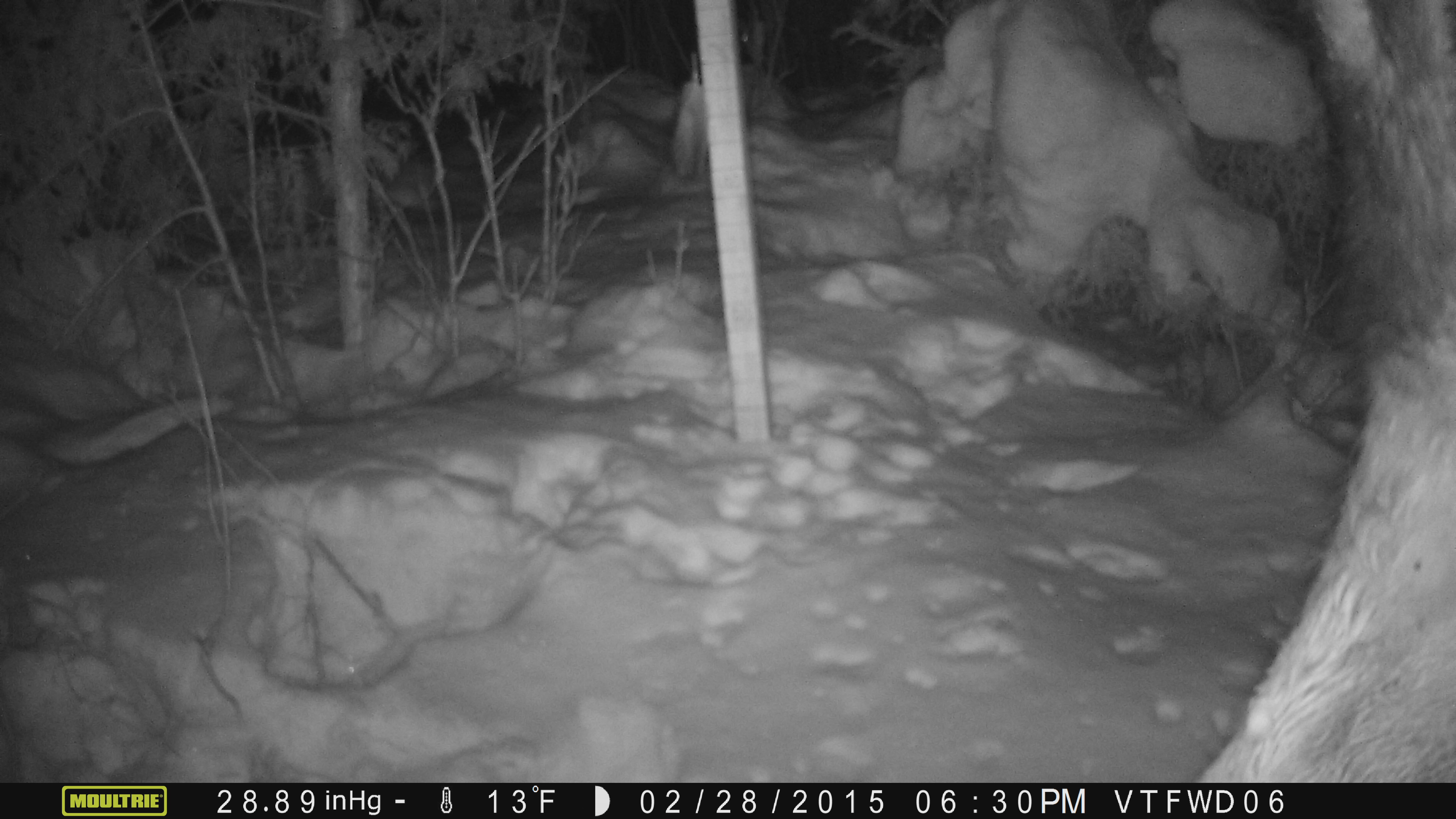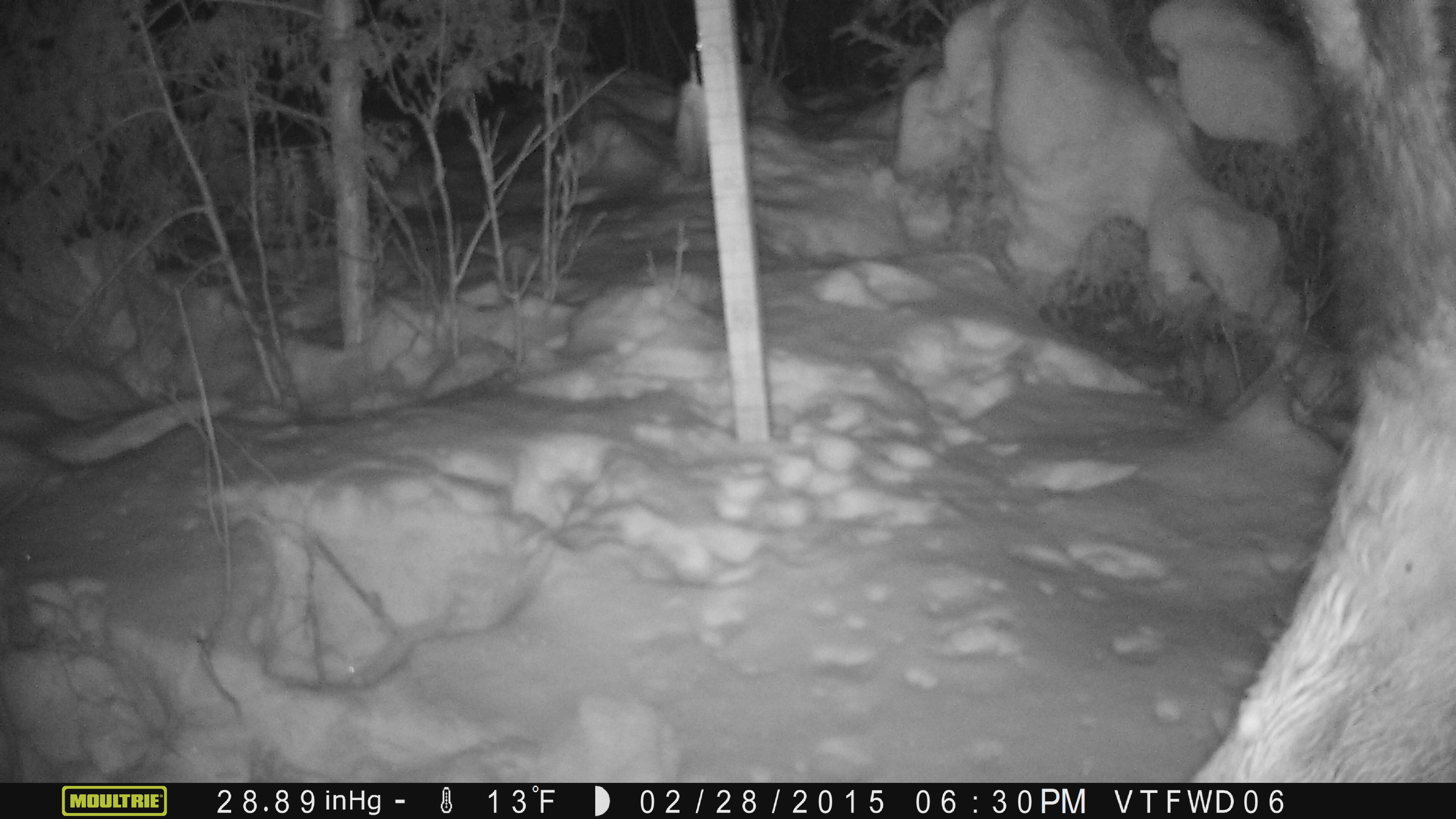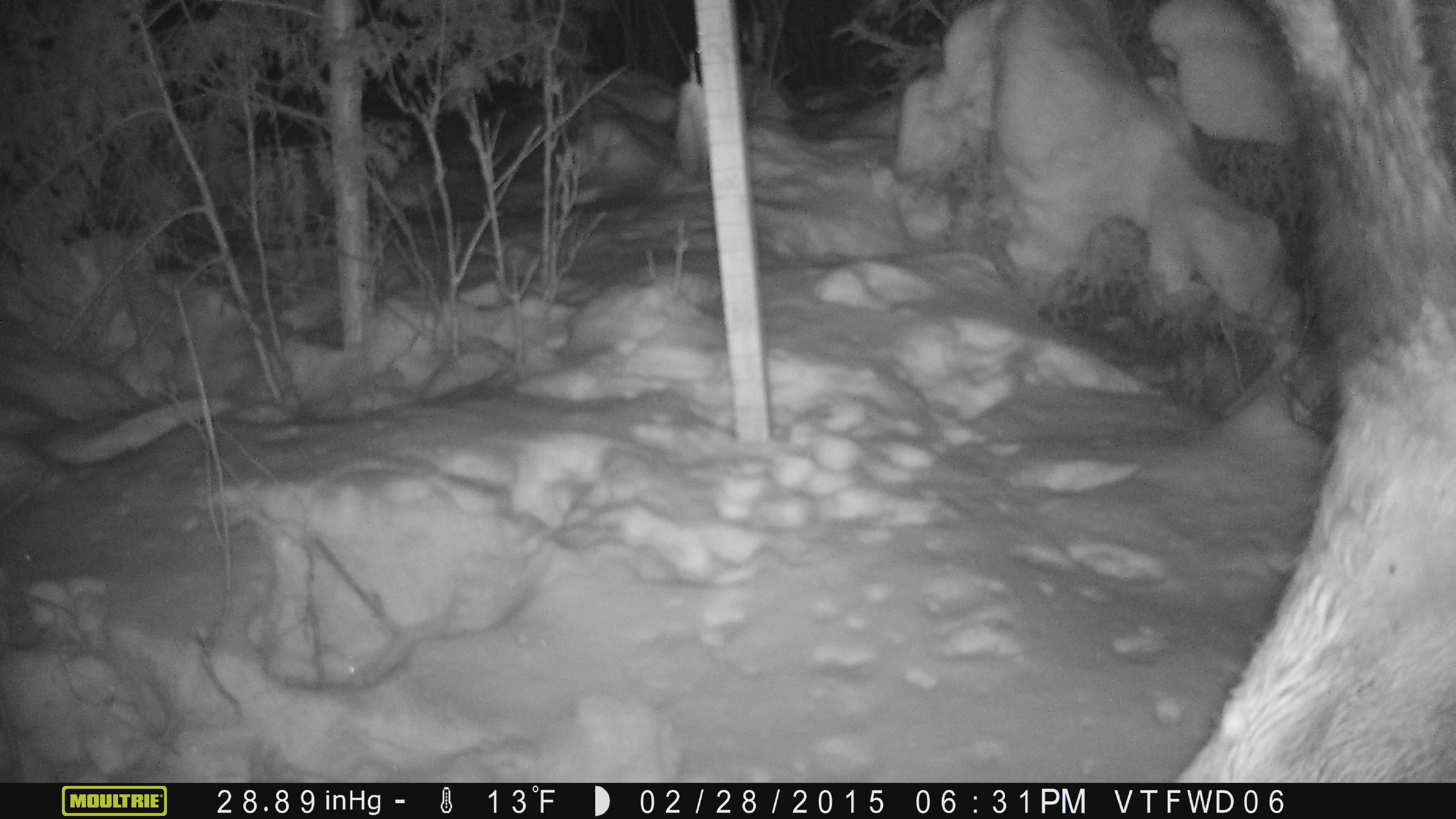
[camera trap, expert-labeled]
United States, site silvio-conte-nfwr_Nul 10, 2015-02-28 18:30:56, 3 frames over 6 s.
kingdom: Animalia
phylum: Chordata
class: Mammalia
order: Artiodactyla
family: Cervidae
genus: Alces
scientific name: Alces alces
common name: moose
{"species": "moose (Alces alces)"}